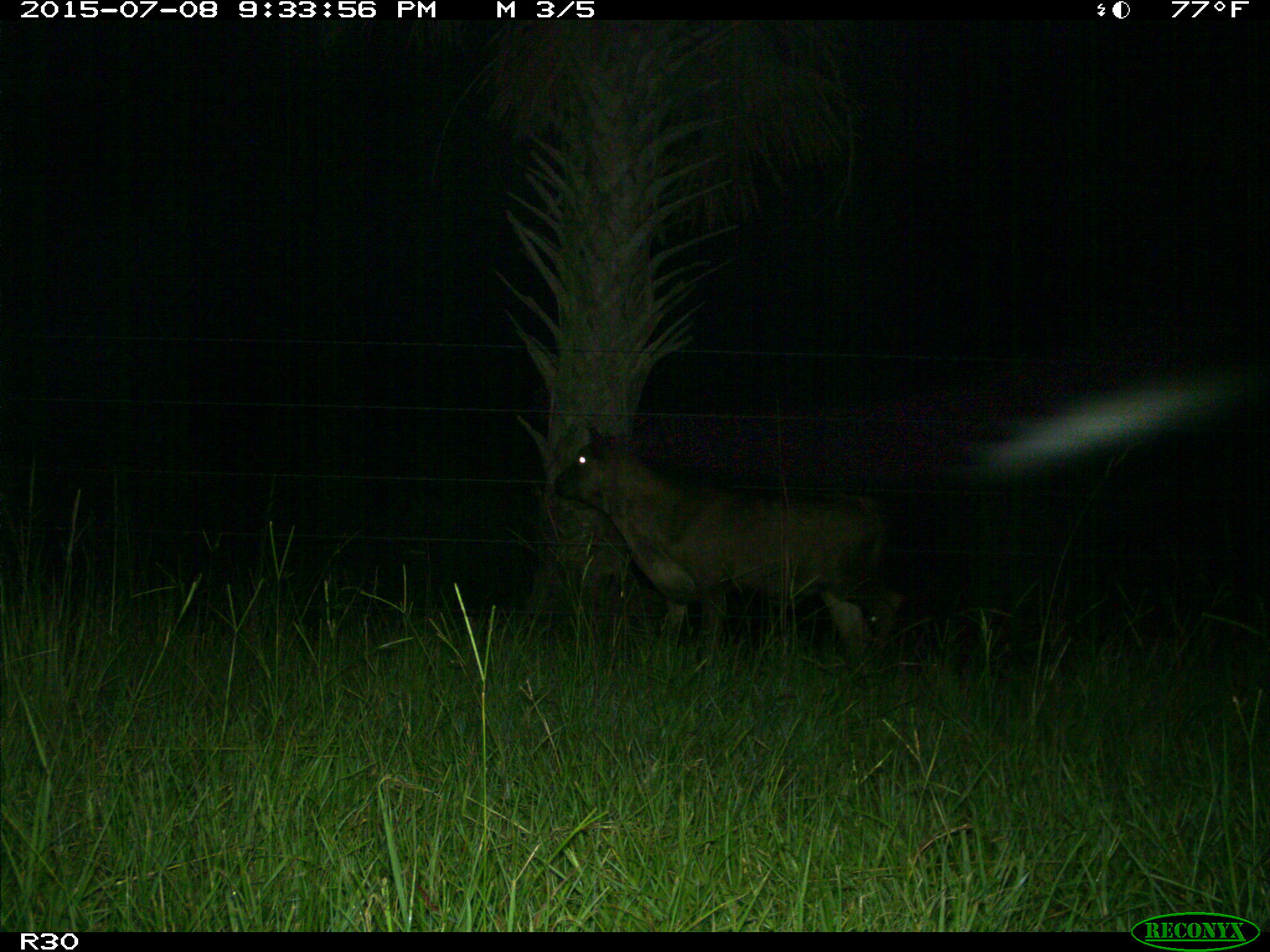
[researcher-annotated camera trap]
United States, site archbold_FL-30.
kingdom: Animalia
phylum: Chordata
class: Mammalia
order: Artiodactyla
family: Bovidae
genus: Bos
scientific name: Bos taurus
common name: domestic cow